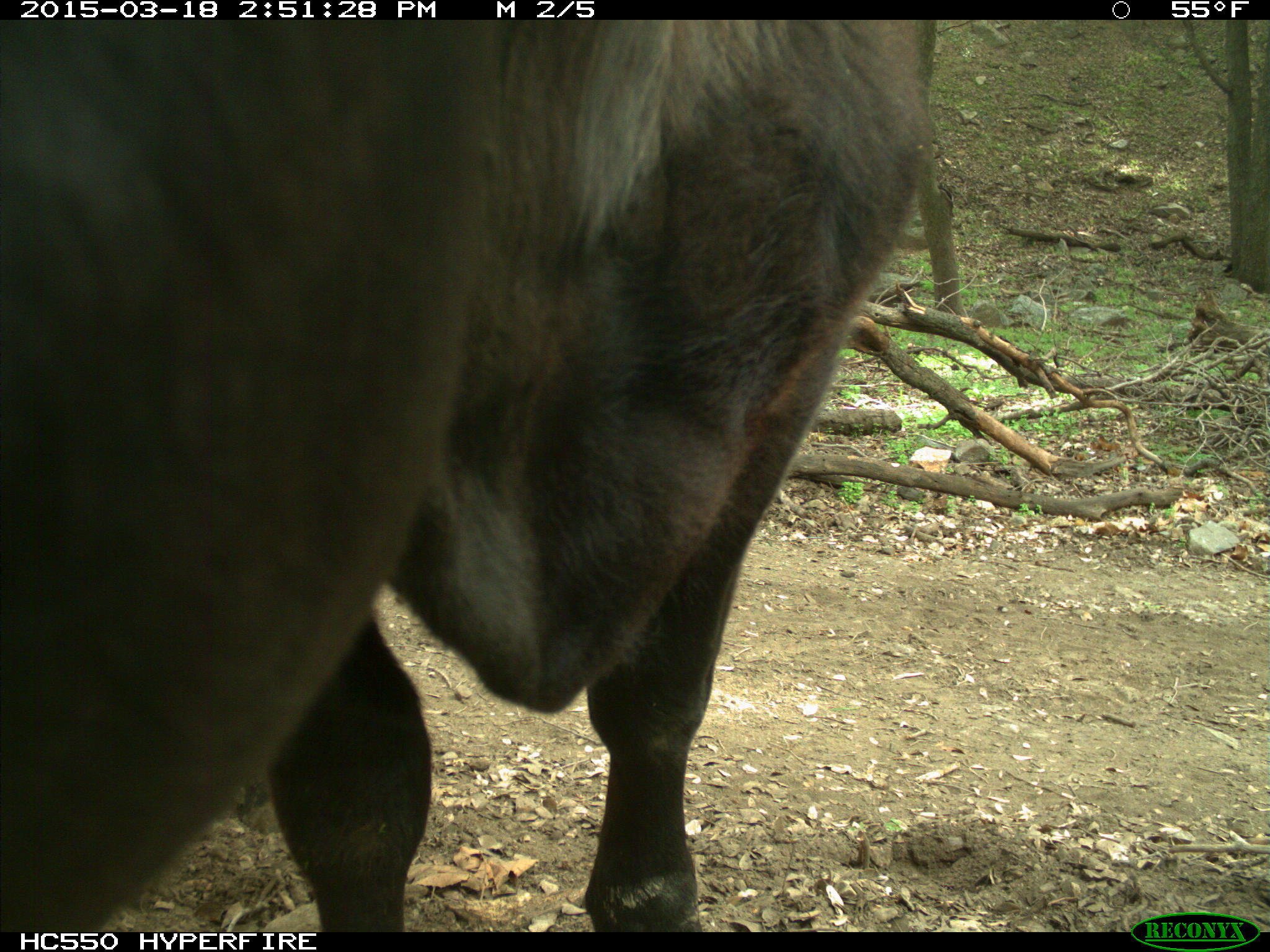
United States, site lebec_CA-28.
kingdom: Animalia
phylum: Chordata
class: Mammalia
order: Artiodactyla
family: Bovidae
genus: Bos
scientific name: Bos taurus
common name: domestic cow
Bos taurus (domestic cow).